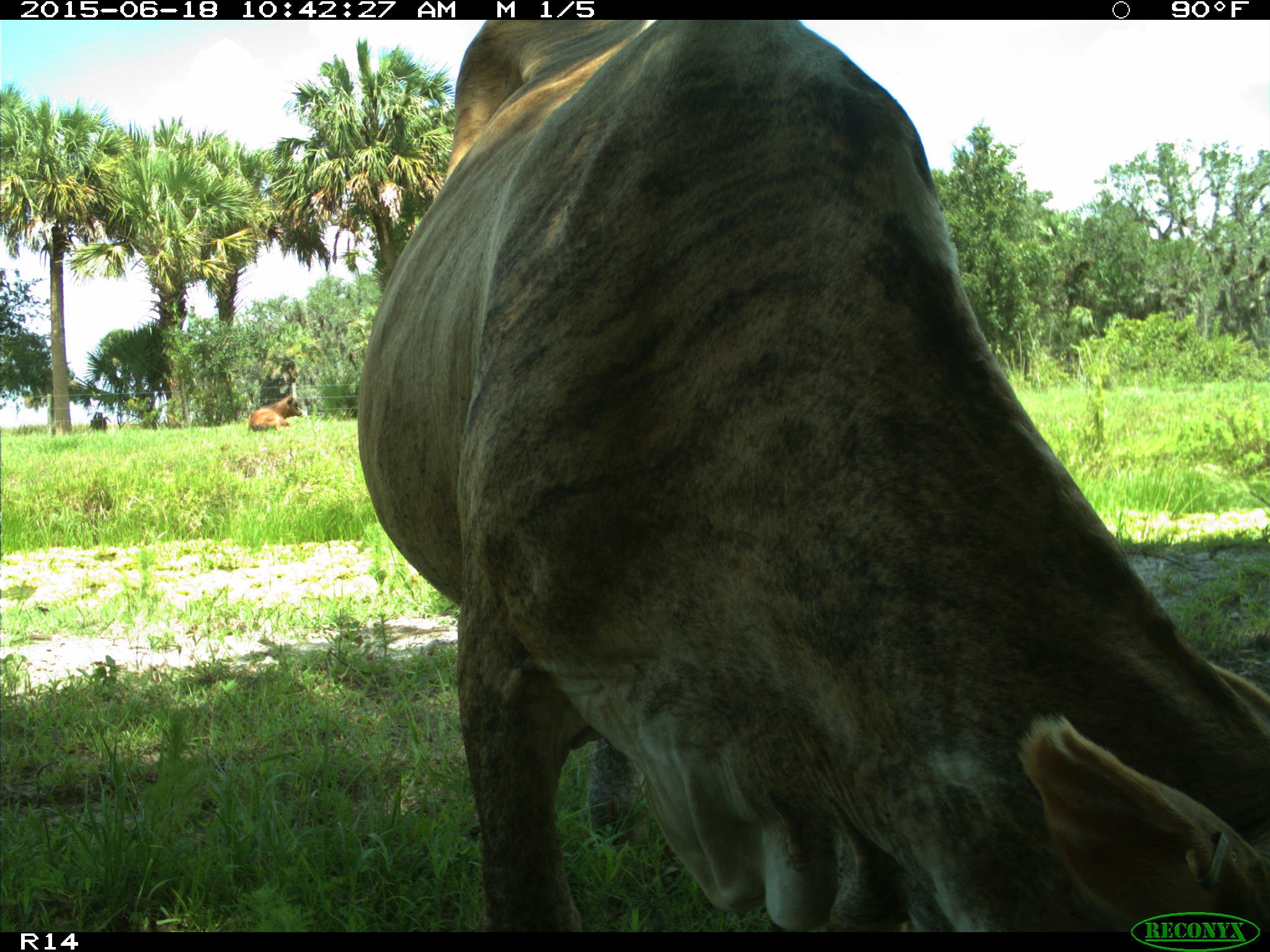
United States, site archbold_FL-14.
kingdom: Animalia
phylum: Chordata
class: Mammalia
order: Artiodactyla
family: Bovidae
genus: Bos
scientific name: Bos taurus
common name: domestic cow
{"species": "Bos taurus (domestic cow)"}